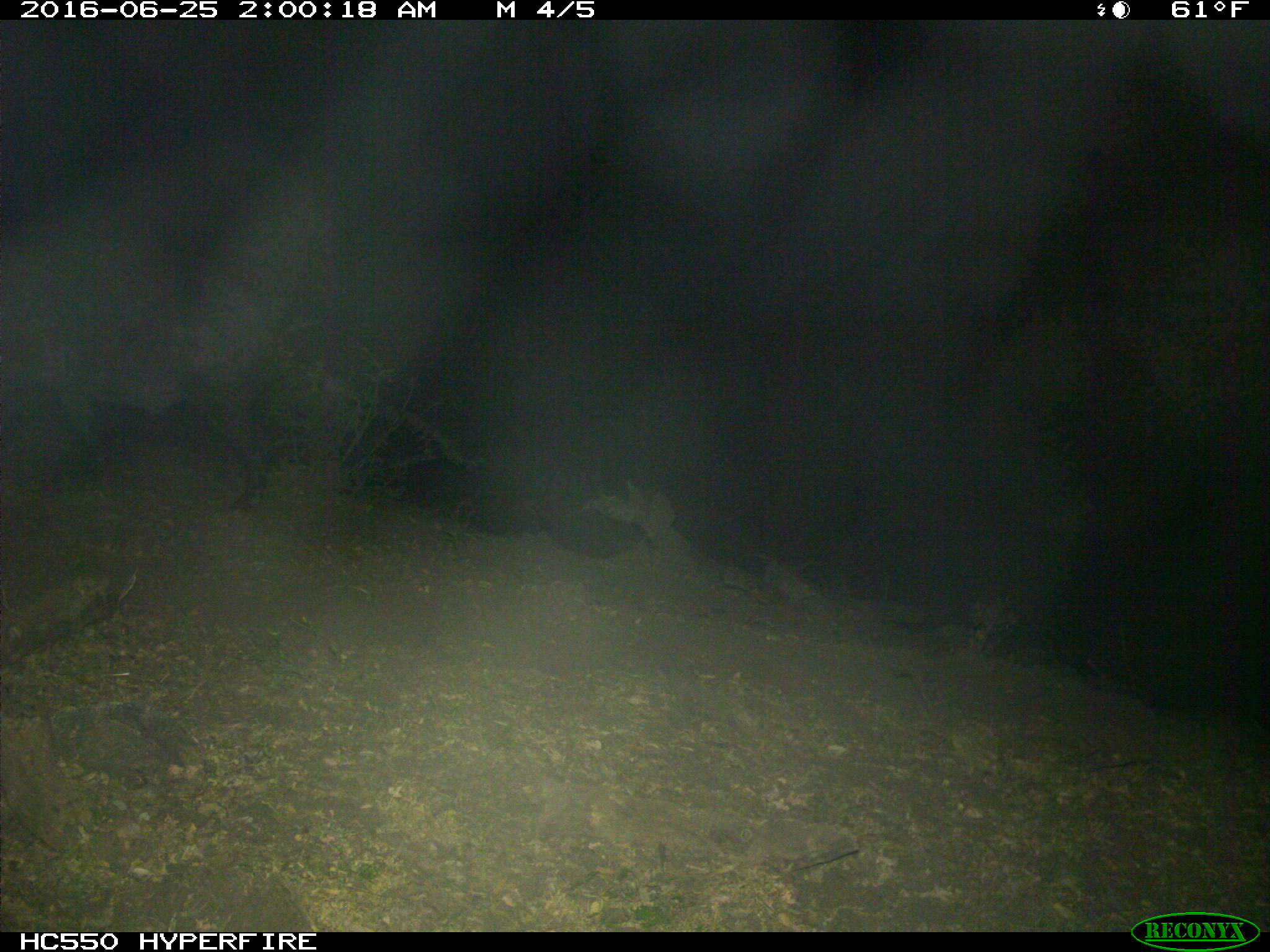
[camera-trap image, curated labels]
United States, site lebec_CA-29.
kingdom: Animalia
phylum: Chordata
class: Mammalia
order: Artiodactyla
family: Suidae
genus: Sus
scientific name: Sus scrofa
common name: wild boar